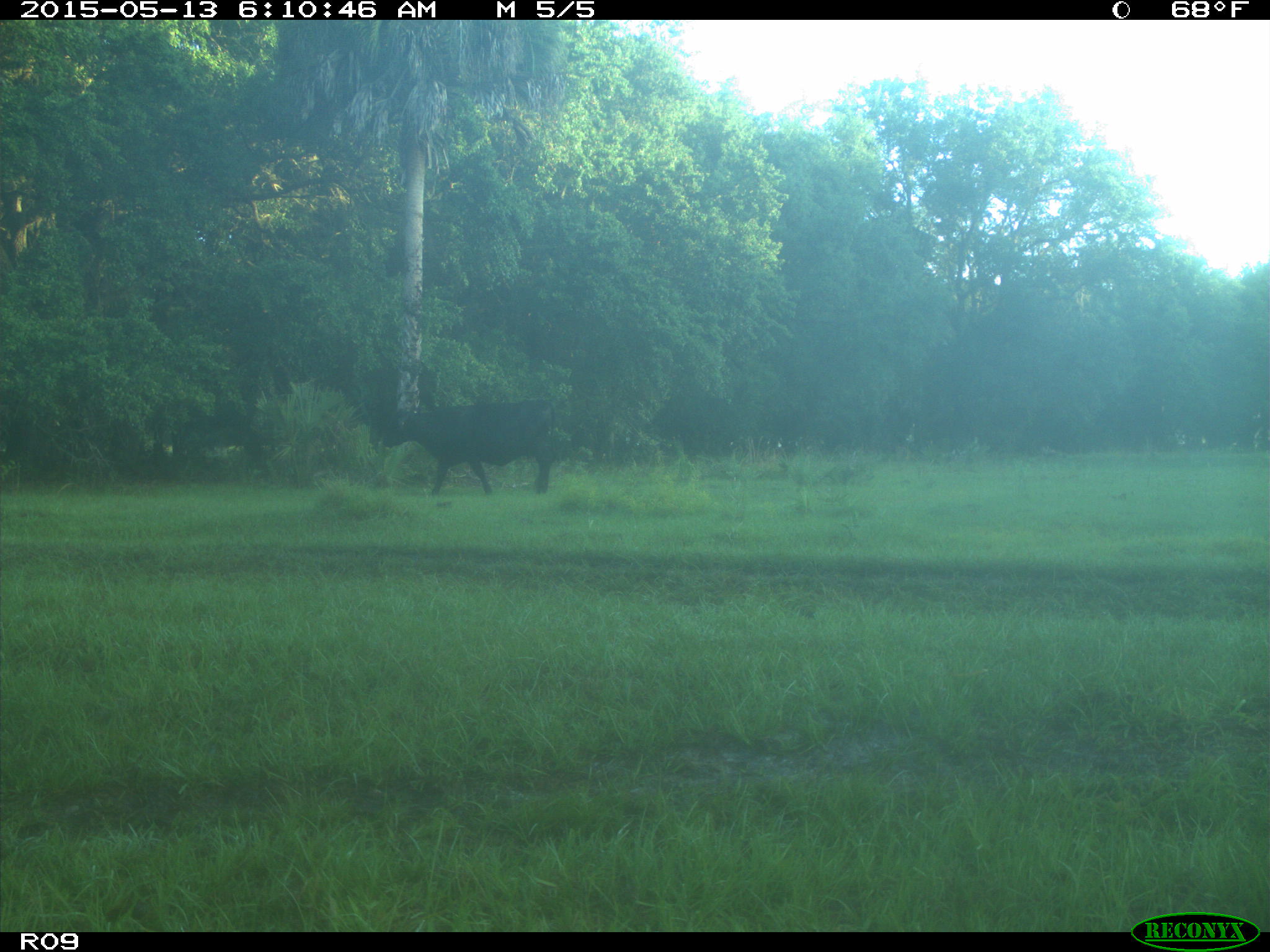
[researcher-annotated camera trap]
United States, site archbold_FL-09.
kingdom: Animalia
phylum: Chordata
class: Mammalia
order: Artiodactyla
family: Bovidae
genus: Bos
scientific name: Bos taurus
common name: domestic cow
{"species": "Bos taurus (domestic cow)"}